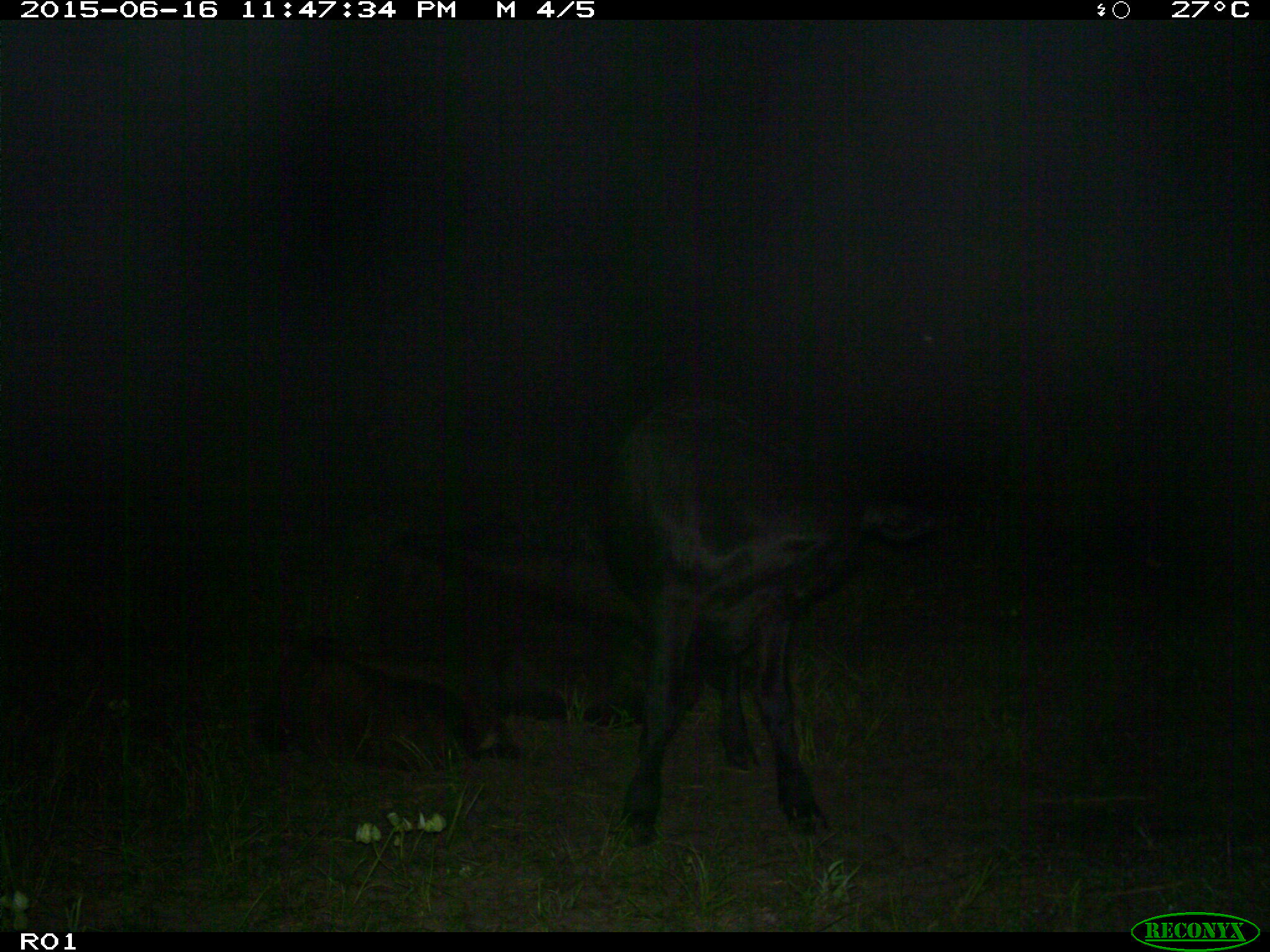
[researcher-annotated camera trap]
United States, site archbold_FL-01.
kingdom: Animalia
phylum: Chordata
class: Mammalia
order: Artiodactyla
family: Bovidae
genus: Bos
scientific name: Bos taurus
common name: domestic cow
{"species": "Bos taurus (domestic cow)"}